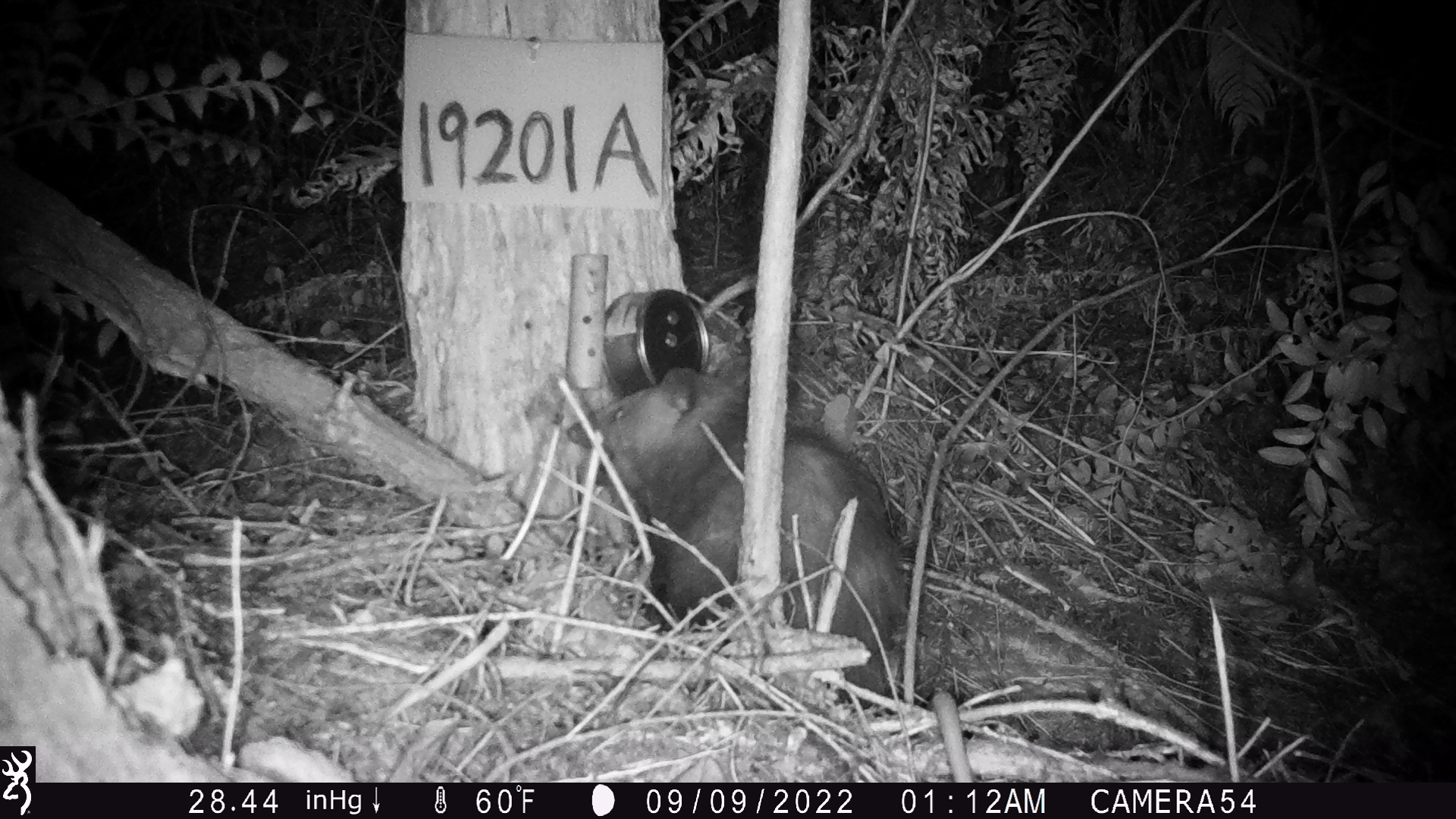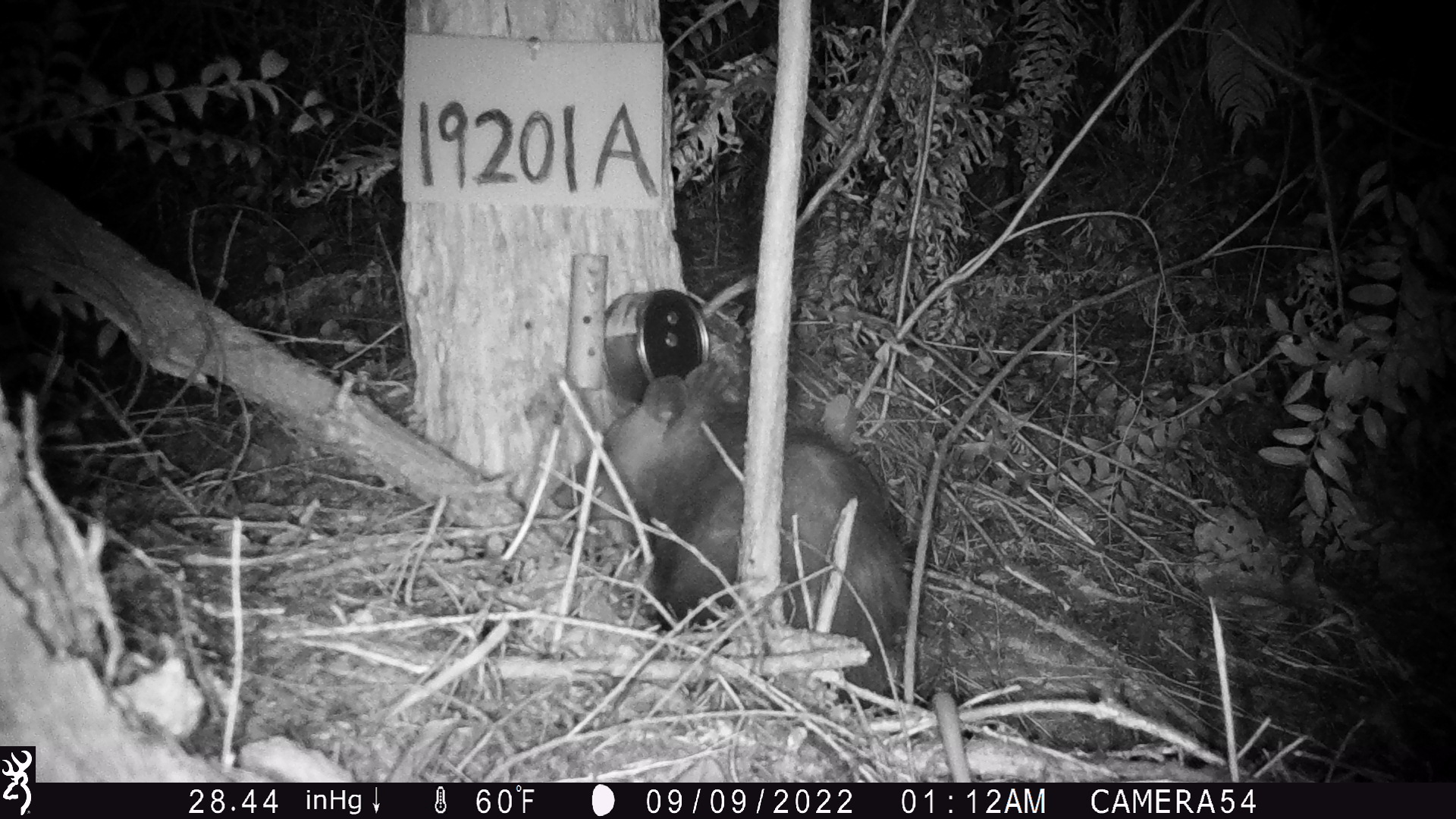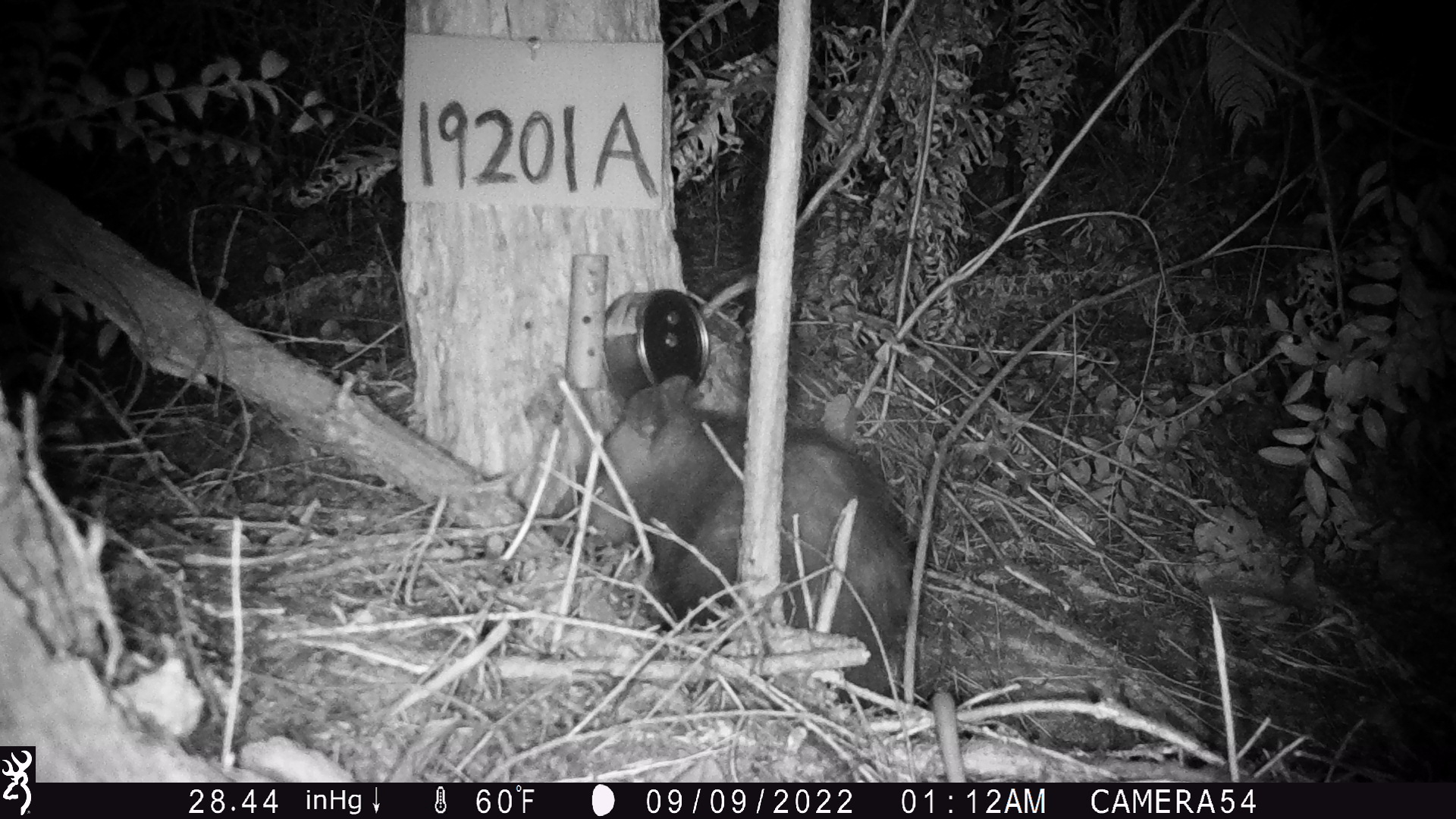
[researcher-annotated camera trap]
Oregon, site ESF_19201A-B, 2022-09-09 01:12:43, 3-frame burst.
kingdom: Animalia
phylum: Chordata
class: Mammalia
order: Didelphimorphia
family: Didelphidae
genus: Didelphis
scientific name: Didelphis virginiana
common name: virginia opossum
Virginia opossum (Didelphis virginiana).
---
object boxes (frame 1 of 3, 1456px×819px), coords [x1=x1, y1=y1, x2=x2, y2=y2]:
virginia opossum: [x1=545, y1=338, x2=985, y2=780]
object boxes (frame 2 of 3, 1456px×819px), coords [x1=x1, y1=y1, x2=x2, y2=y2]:
virginia opossum: [x1=516, y1=356, x2=988, y2=771]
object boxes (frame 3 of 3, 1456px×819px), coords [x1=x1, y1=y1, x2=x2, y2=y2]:
virginia opossum: [x1=522, y1=373, x2=942, y2=735]